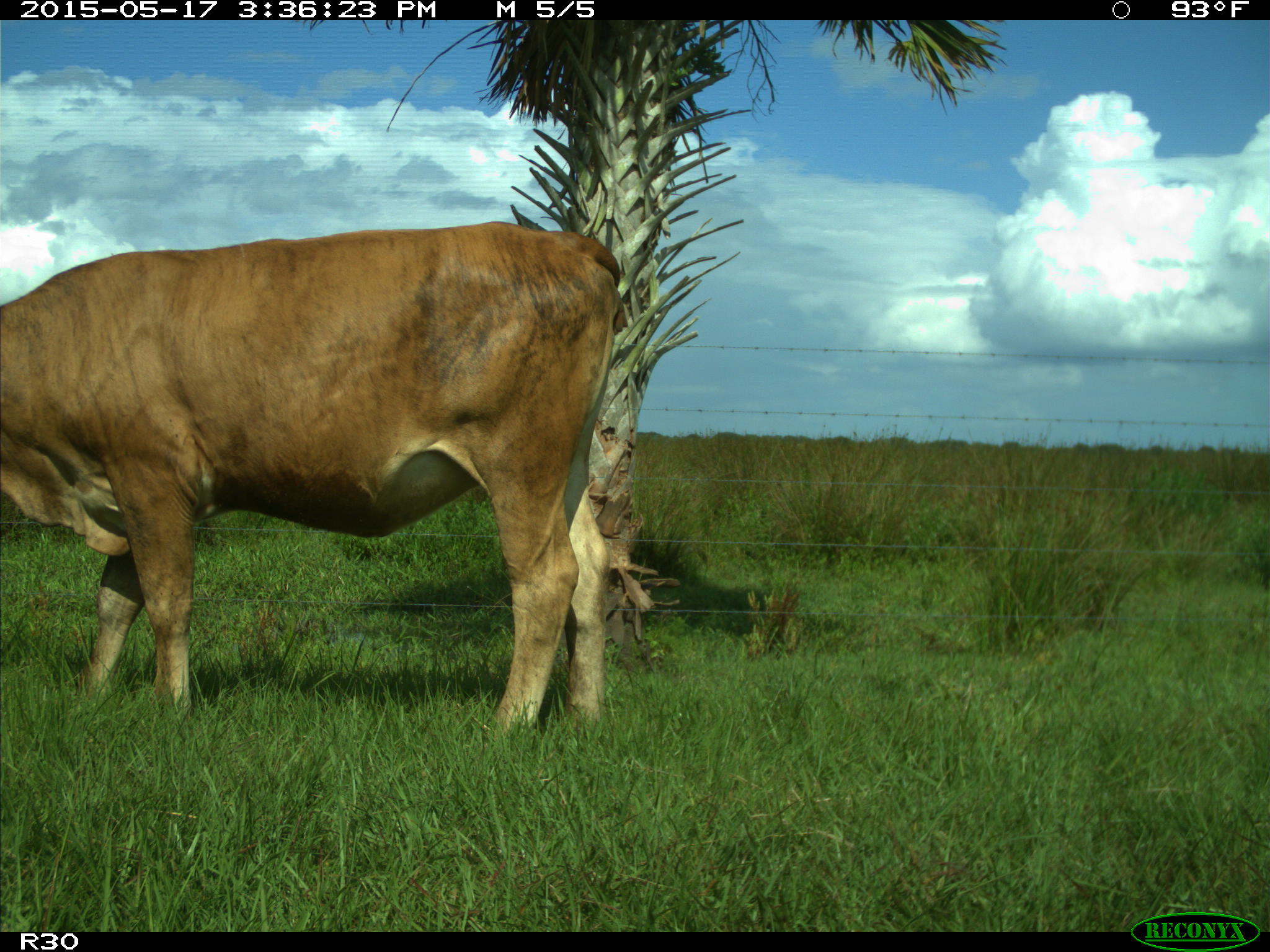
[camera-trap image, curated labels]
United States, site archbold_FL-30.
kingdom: Animalia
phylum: Chordata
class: Mammalia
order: Artiodactyla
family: Bovidae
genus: Bos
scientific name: Bos taurus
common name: domestic cow